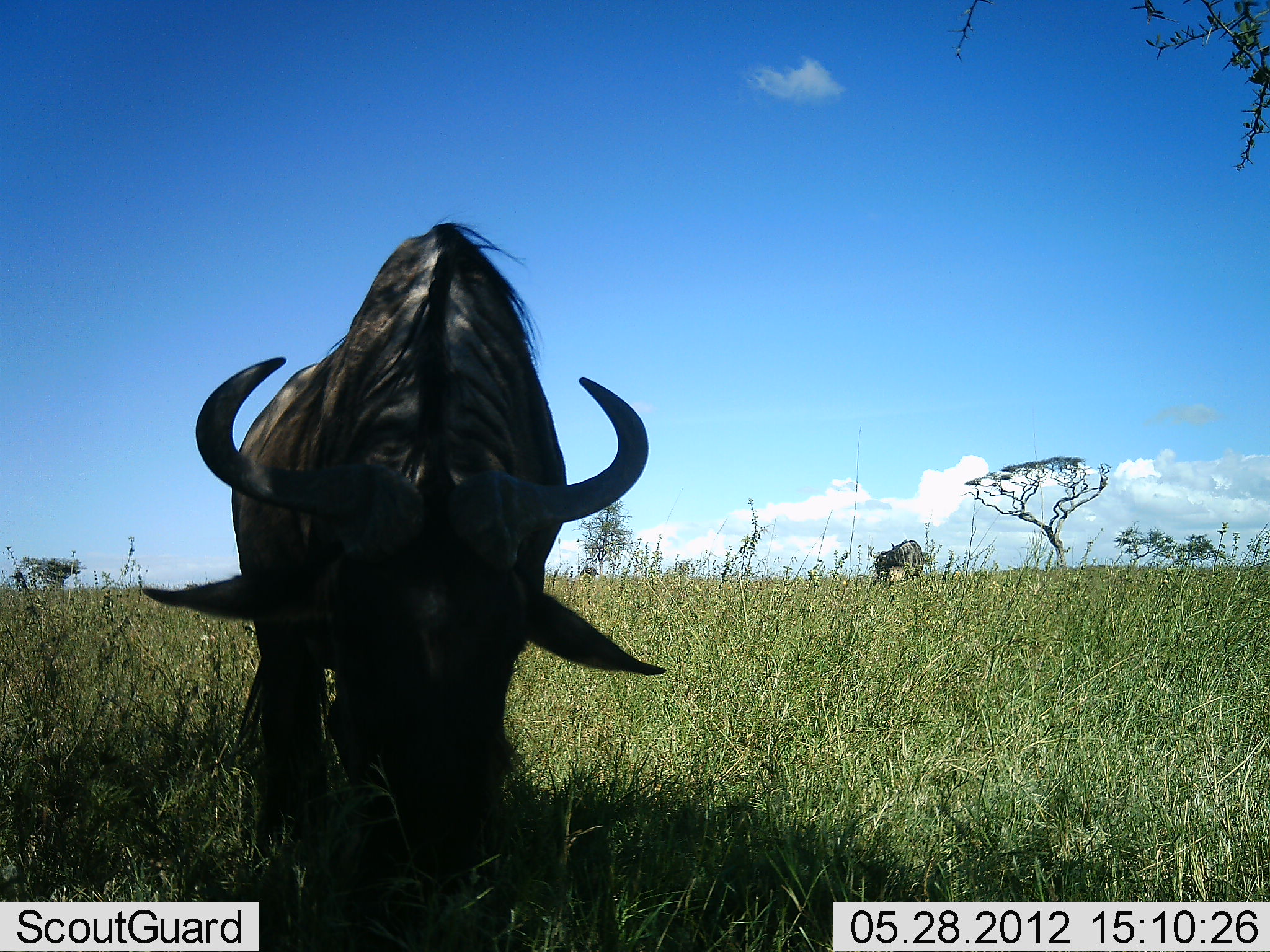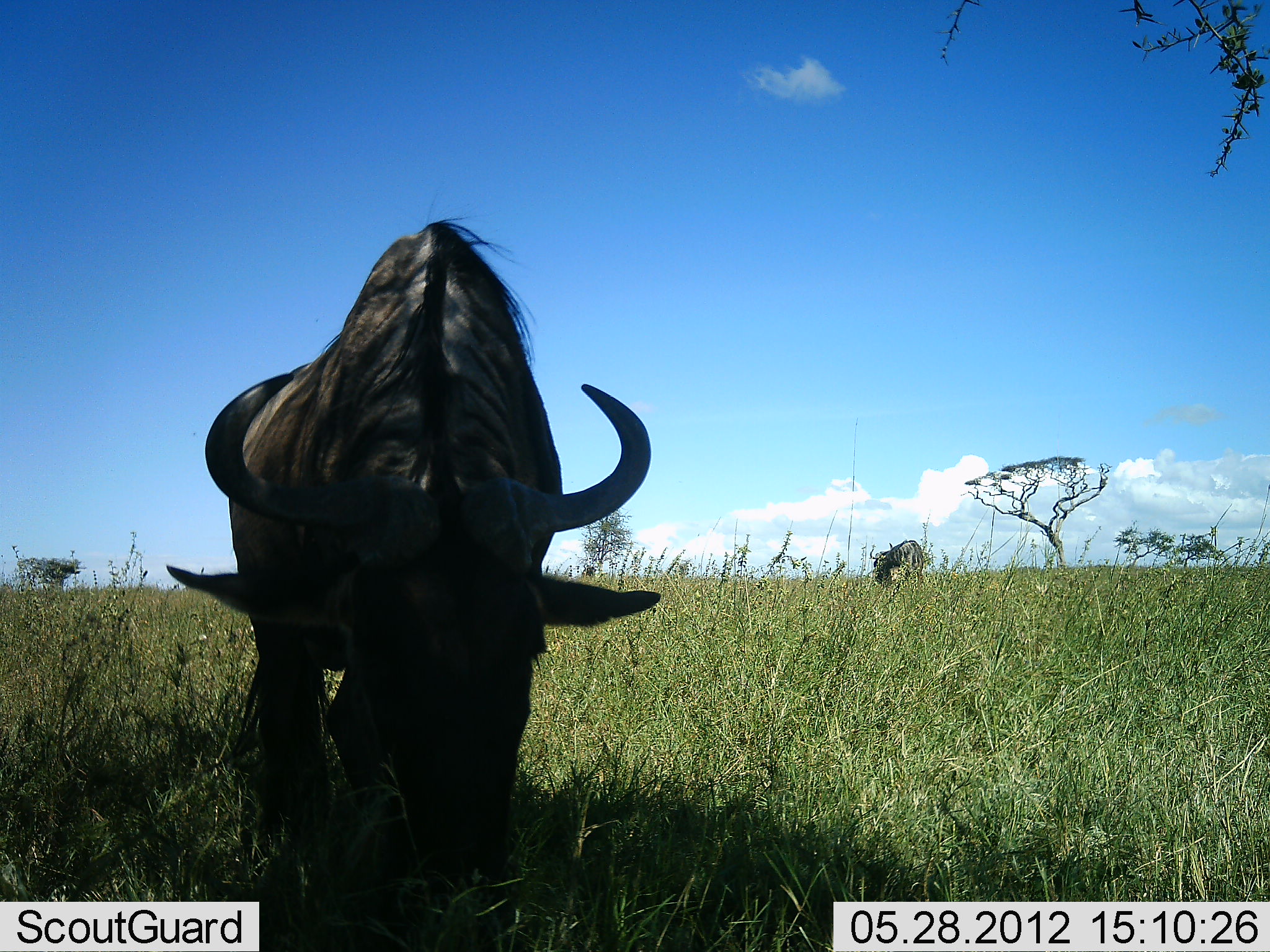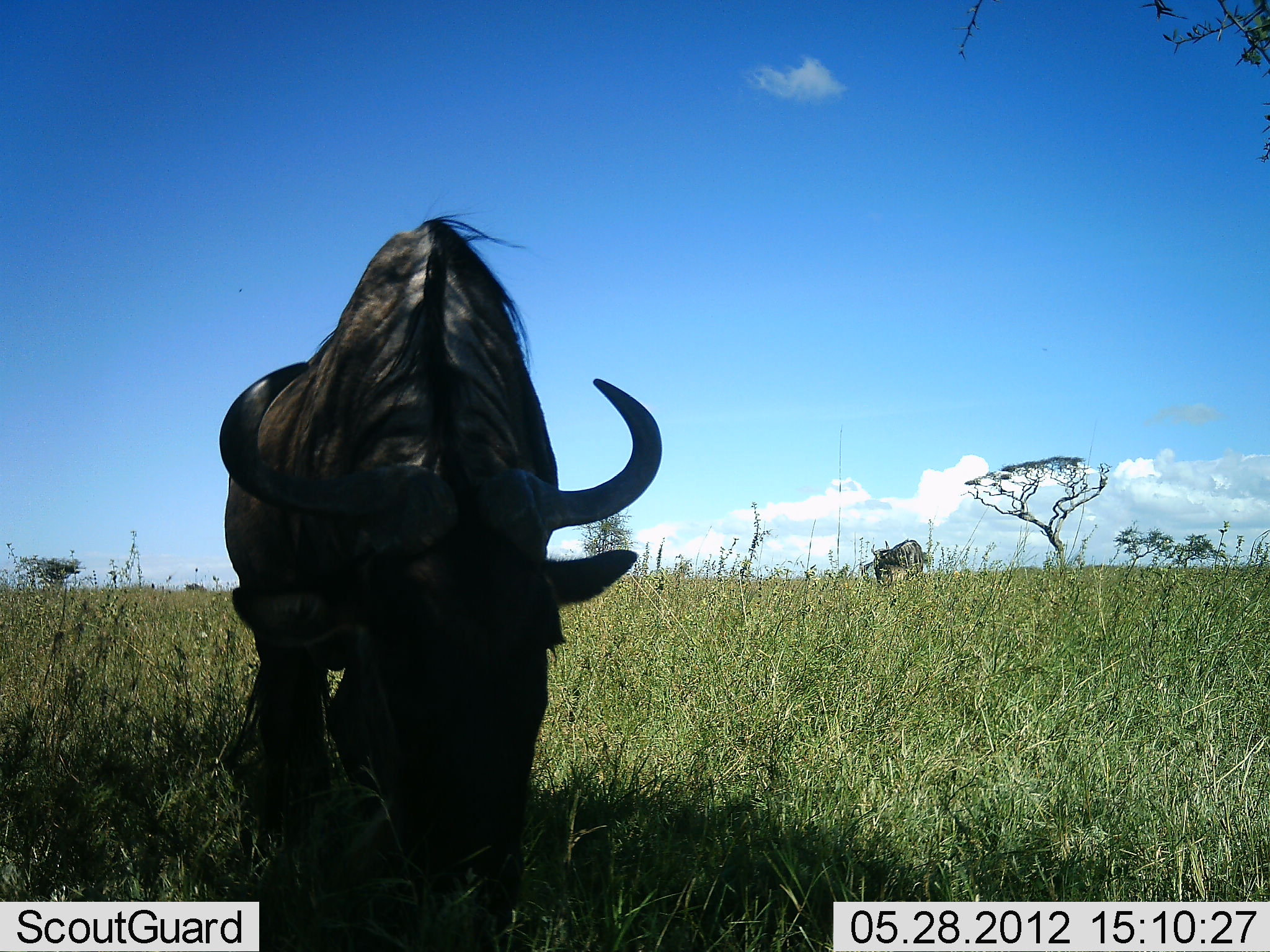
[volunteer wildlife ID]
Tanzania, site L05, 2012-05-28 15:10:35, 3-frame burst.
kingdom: Animalia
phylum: Chordata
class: Mammalia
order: Artiodactyla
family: Bovidae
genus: Connochaetes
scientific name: Connochaetes taurinus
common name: blue wildebeest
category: wildebeest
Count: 2.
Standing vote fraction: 50%.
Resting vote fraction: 0%.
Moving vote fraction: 0%.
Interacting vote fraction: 0%.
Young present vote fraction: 0%.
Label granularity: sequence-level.